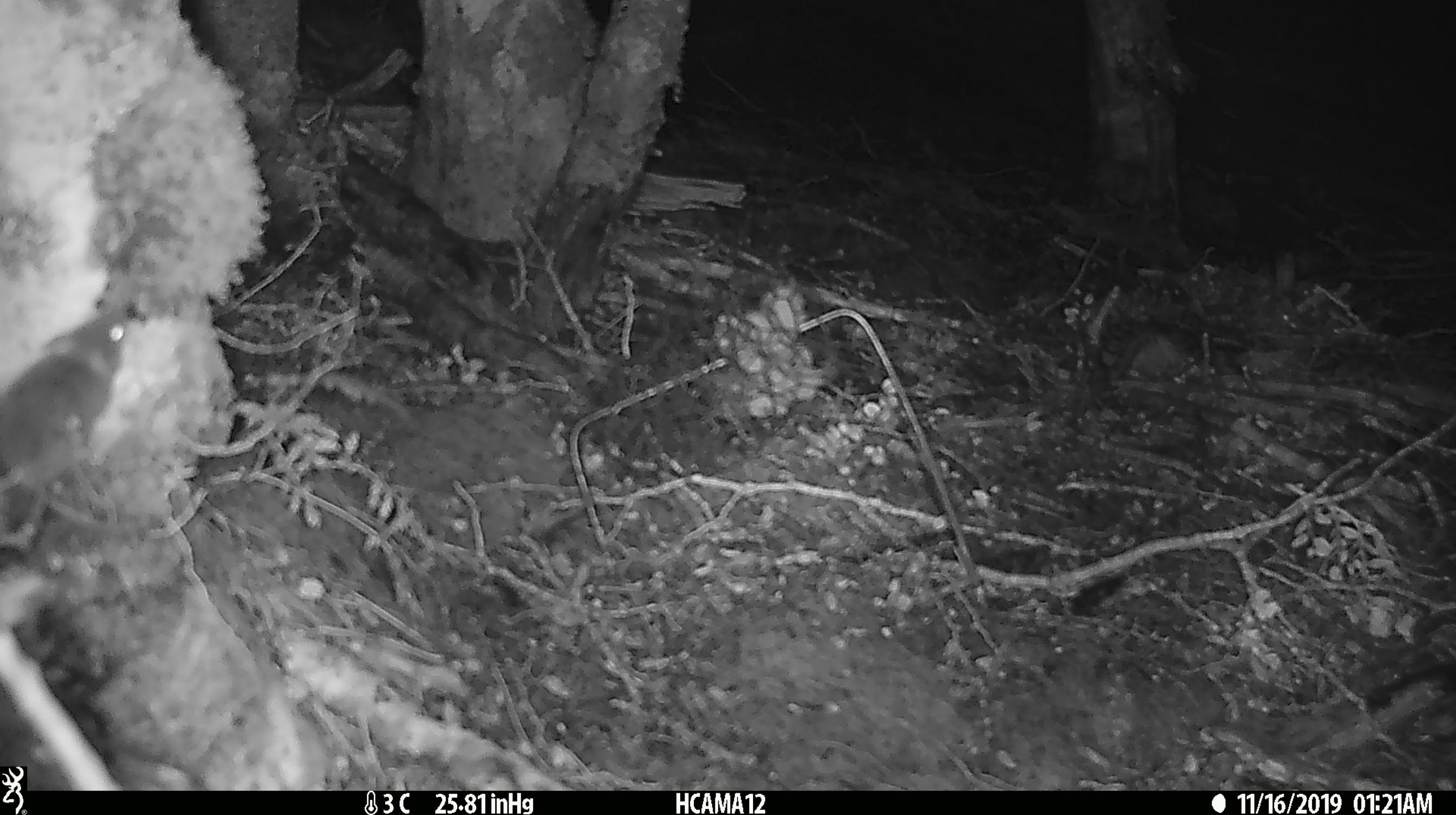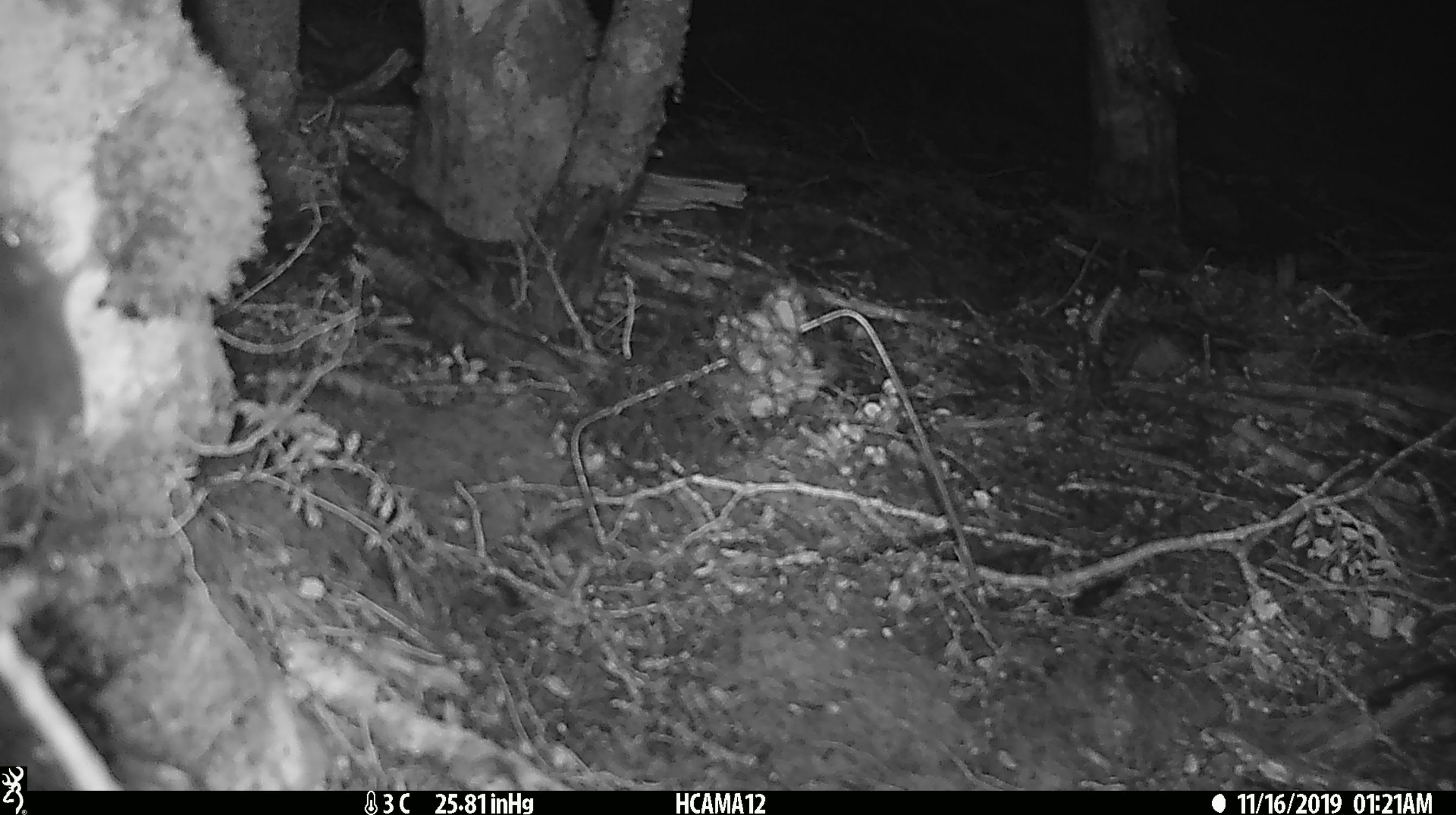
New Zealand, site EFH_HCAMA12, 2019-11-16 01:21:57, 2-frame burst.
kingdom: Animalia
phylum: Chordata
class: Mammalia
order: Rodentia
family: Muridae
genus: Mus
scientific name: Mus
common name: mouse